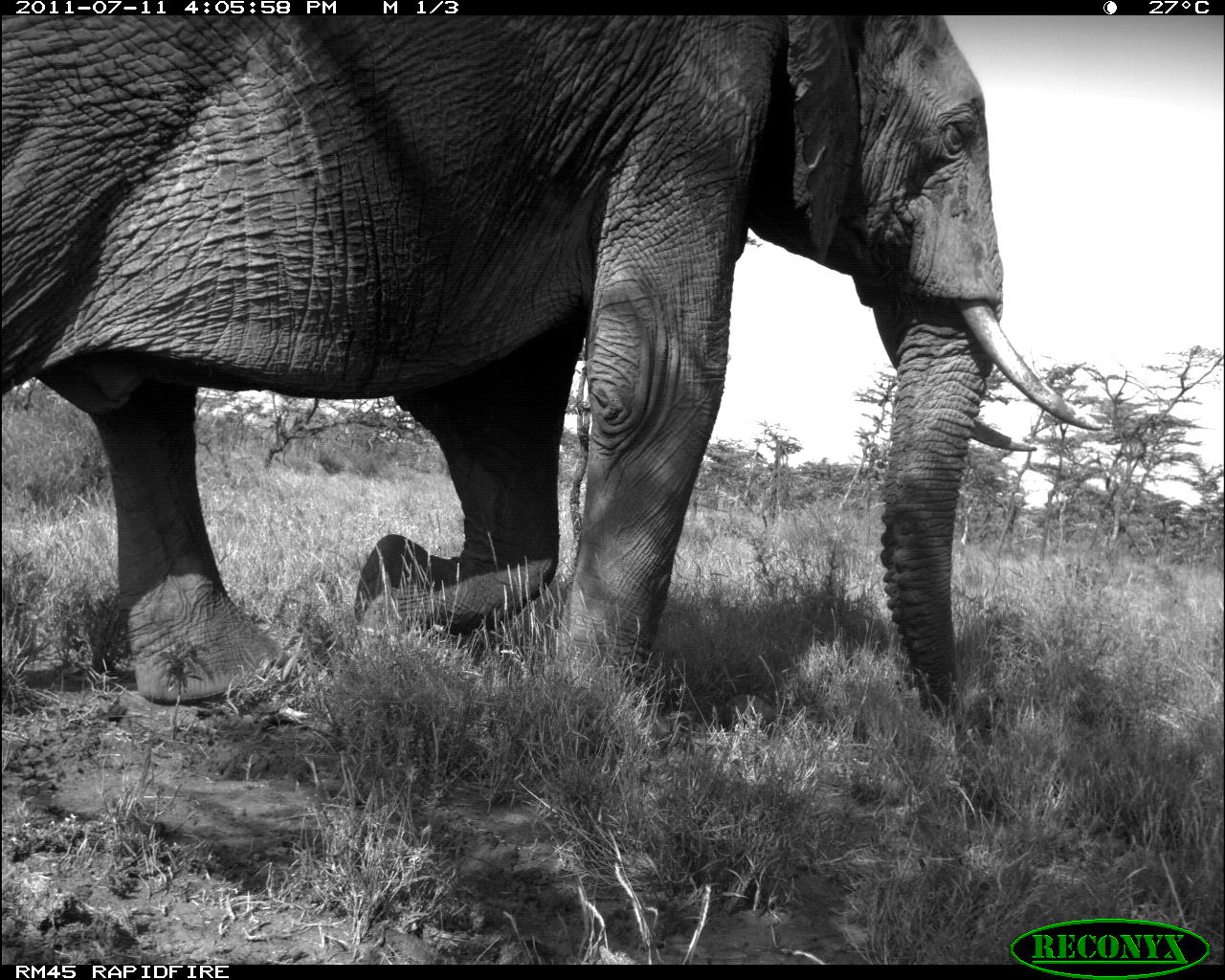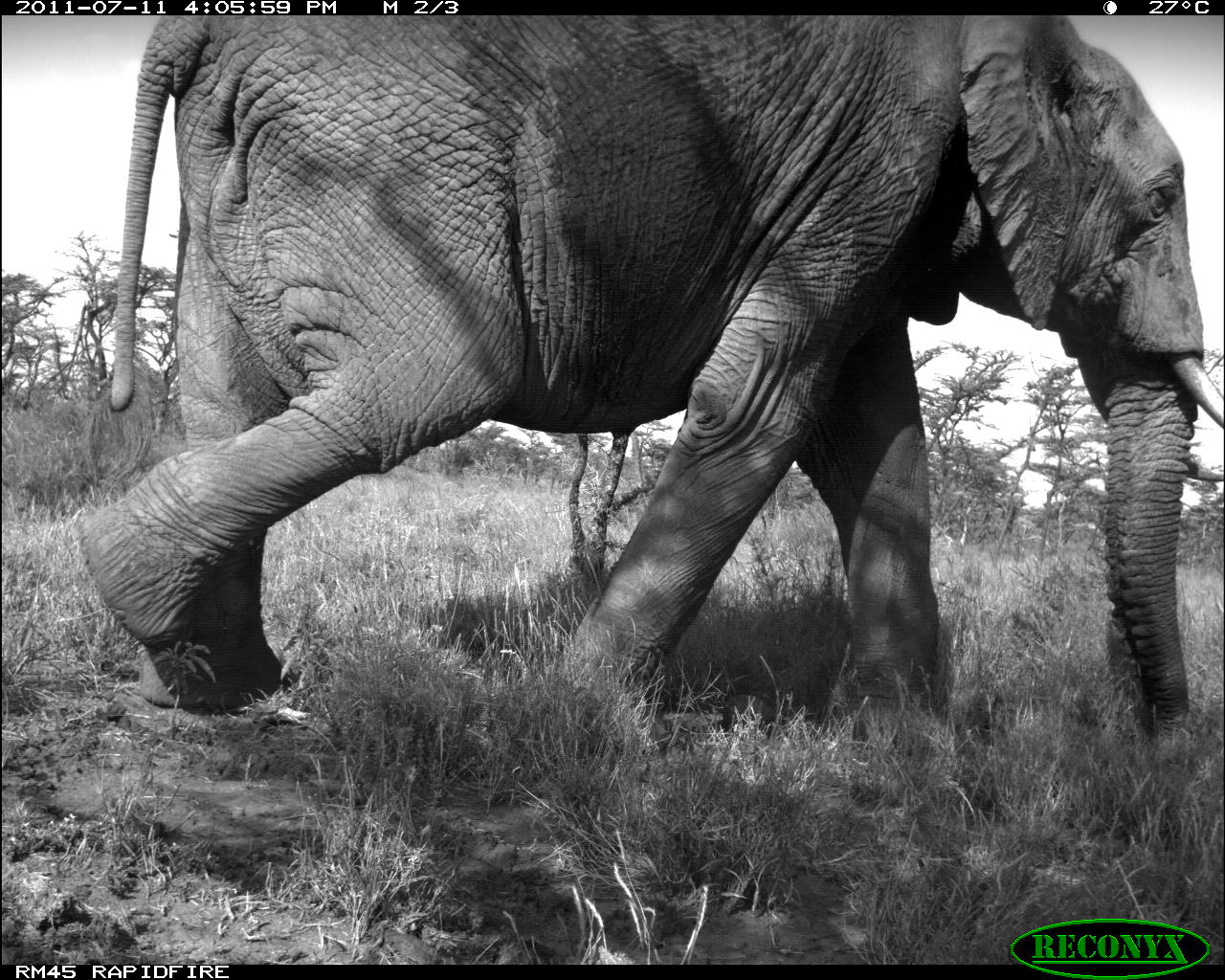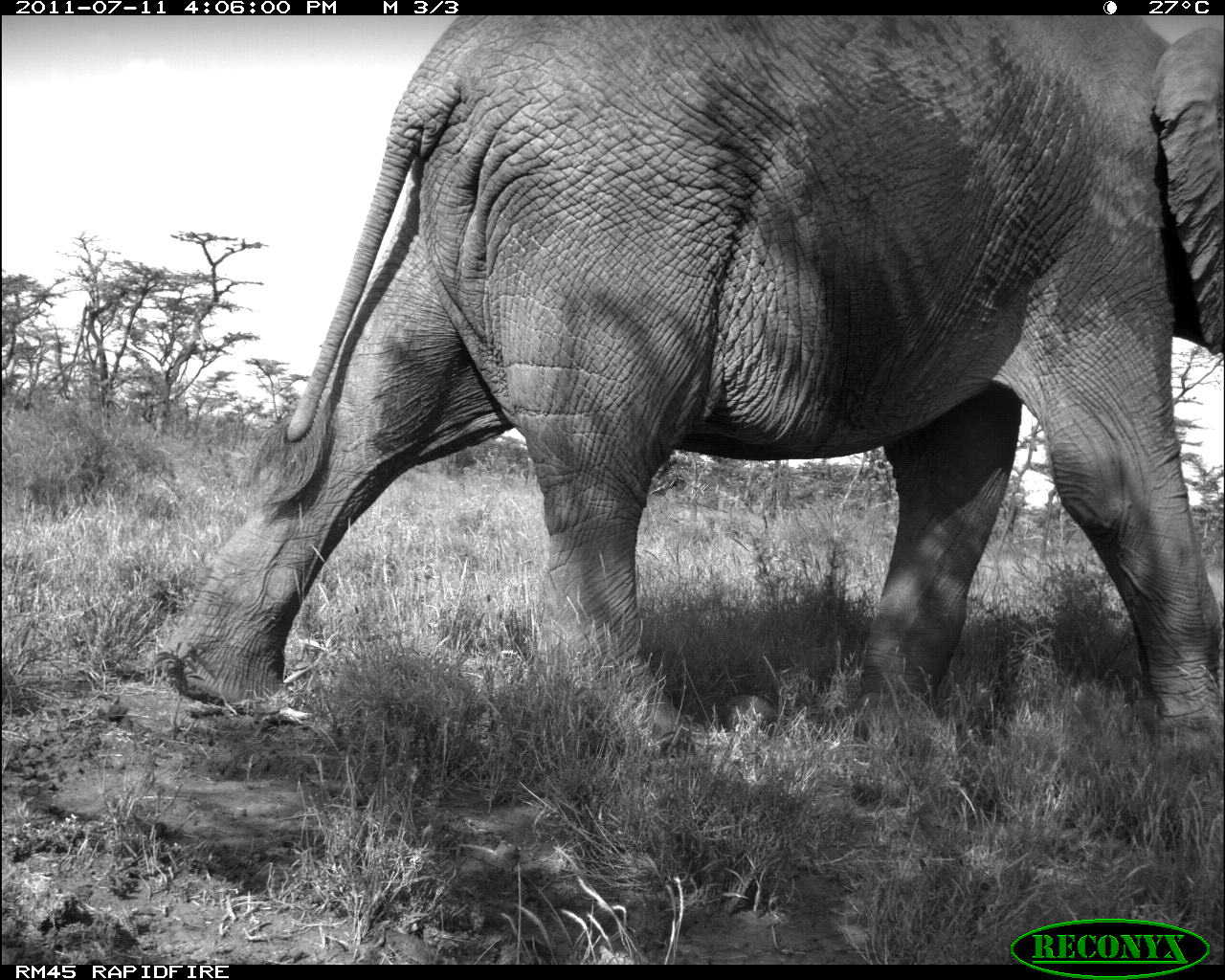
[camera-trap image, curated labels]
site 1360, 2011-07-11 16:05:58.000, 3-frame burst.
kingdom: Animalia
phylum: Chordata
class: Mammalia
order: Proboscidea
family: Elephantidae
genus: Loxodonta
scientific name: Loxodonta africana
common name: african bush elephant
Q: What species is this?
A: Loxodonta africana (african bush elephant).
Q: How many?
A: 1.